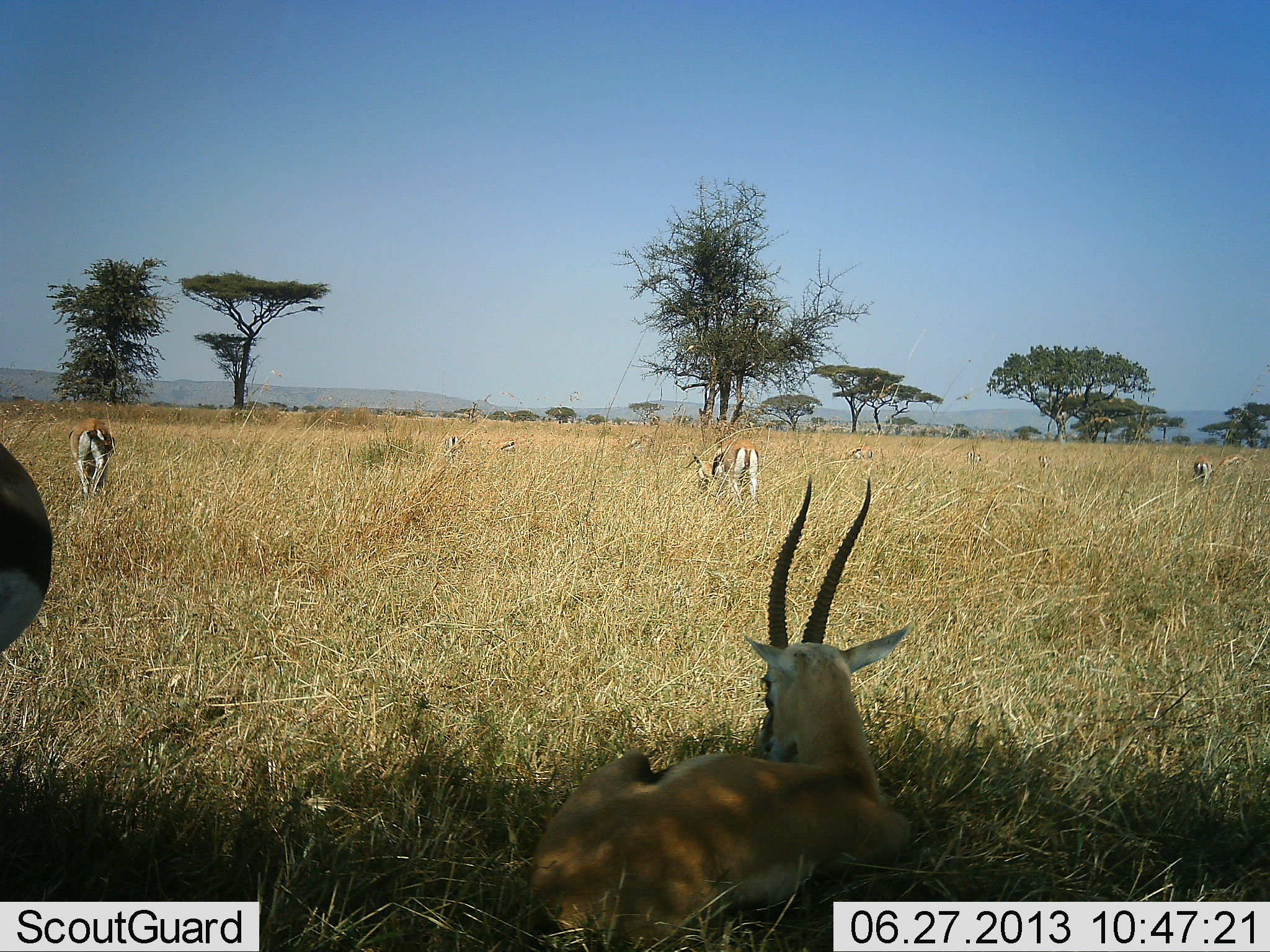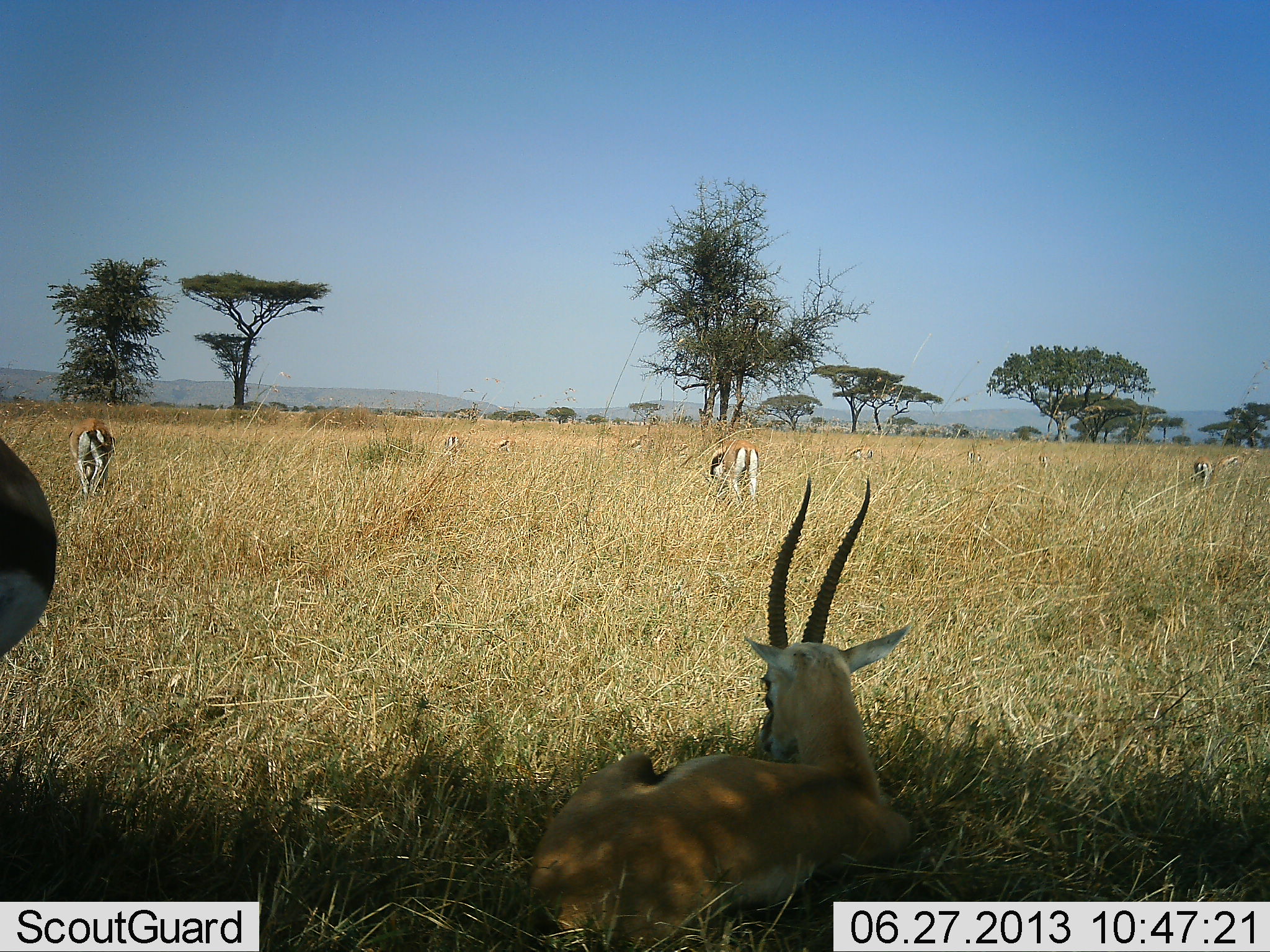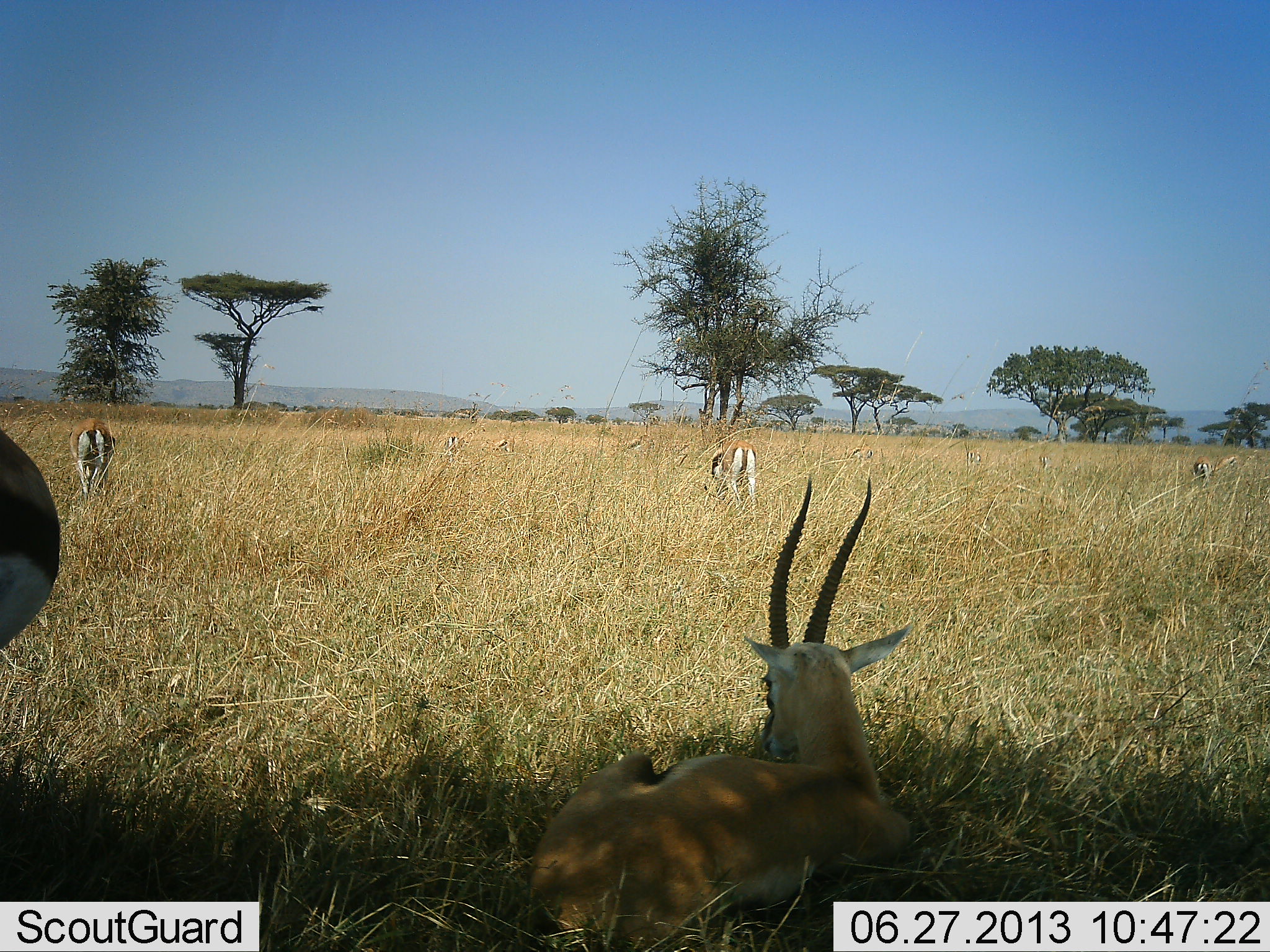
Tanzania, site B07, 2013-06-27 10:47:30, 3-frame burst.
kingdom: Animalia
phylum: Chordata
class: Mammalia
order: Artiodactyla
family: Bovidae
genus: Eudorcas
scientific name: Eudorcas thomsonii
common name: thomson's gazelle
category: gazellethomsons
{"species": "gazellethomsons (thomson's gazelle) (Eudorcas thomsonii)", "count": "5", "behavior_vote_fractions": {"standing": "58%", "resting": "84%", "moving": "0%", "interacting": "0%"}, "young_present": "0%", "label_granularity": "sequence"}